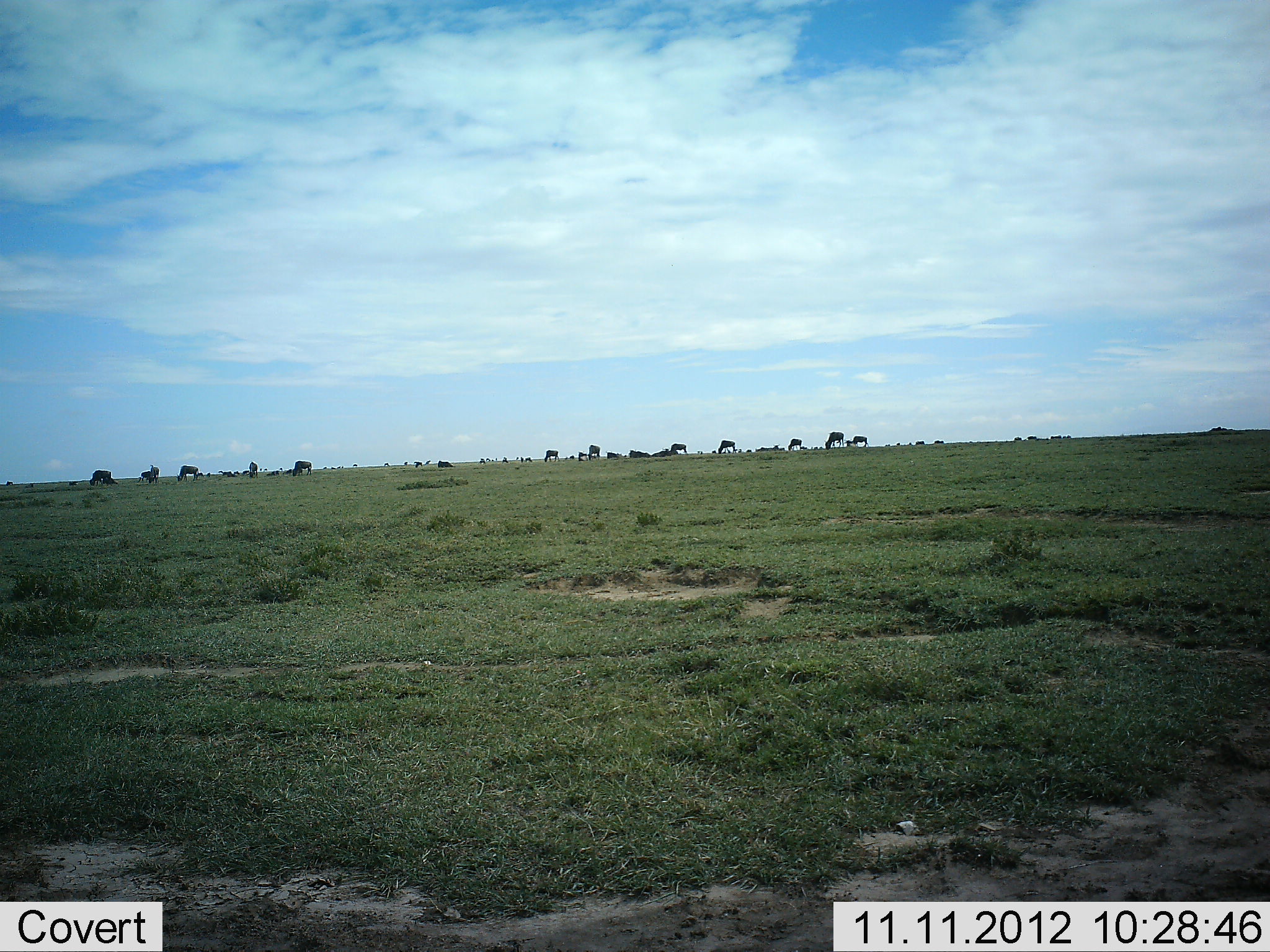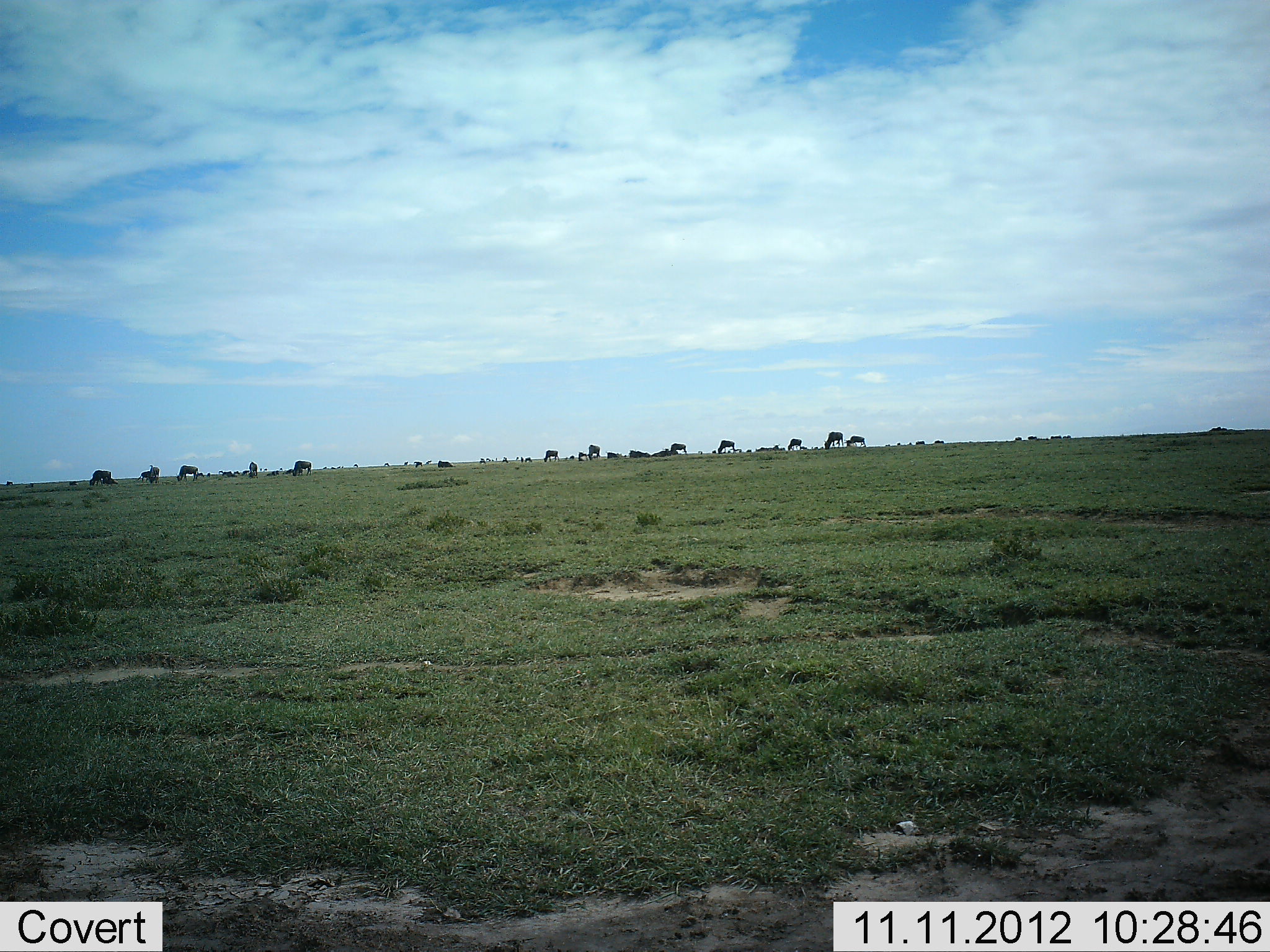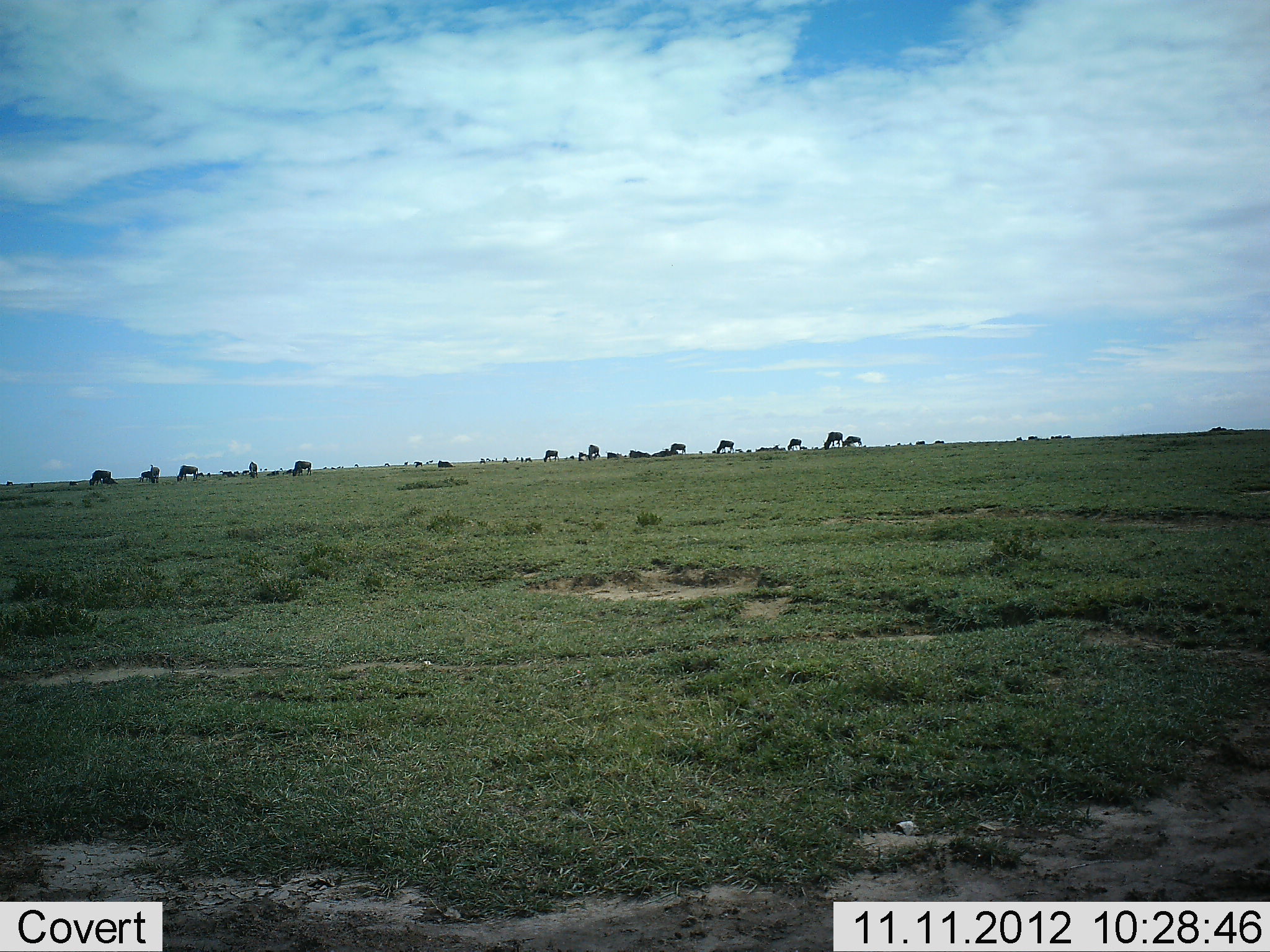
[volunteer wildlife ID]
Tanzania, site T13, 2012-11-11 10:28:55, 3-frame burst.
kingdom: Animalia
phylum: Chordata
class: Mammalia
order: Artiodactyla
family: Bovidae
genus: Connochaetes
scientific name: Connochaetes taurinus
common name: blue wildebeest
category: wildebeest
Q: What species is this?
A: Wildebeest (blue wildebeest) (Connochaetes taurinus).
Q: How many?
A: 11-50.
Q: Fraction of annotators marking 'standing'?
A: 50%.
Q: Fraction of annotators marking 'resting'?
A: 20%.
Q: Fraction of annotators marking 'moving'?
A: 20%.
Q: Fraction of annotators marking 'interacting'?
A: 0%.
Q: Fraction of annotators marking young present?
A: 10%.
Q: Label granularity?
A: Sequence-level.